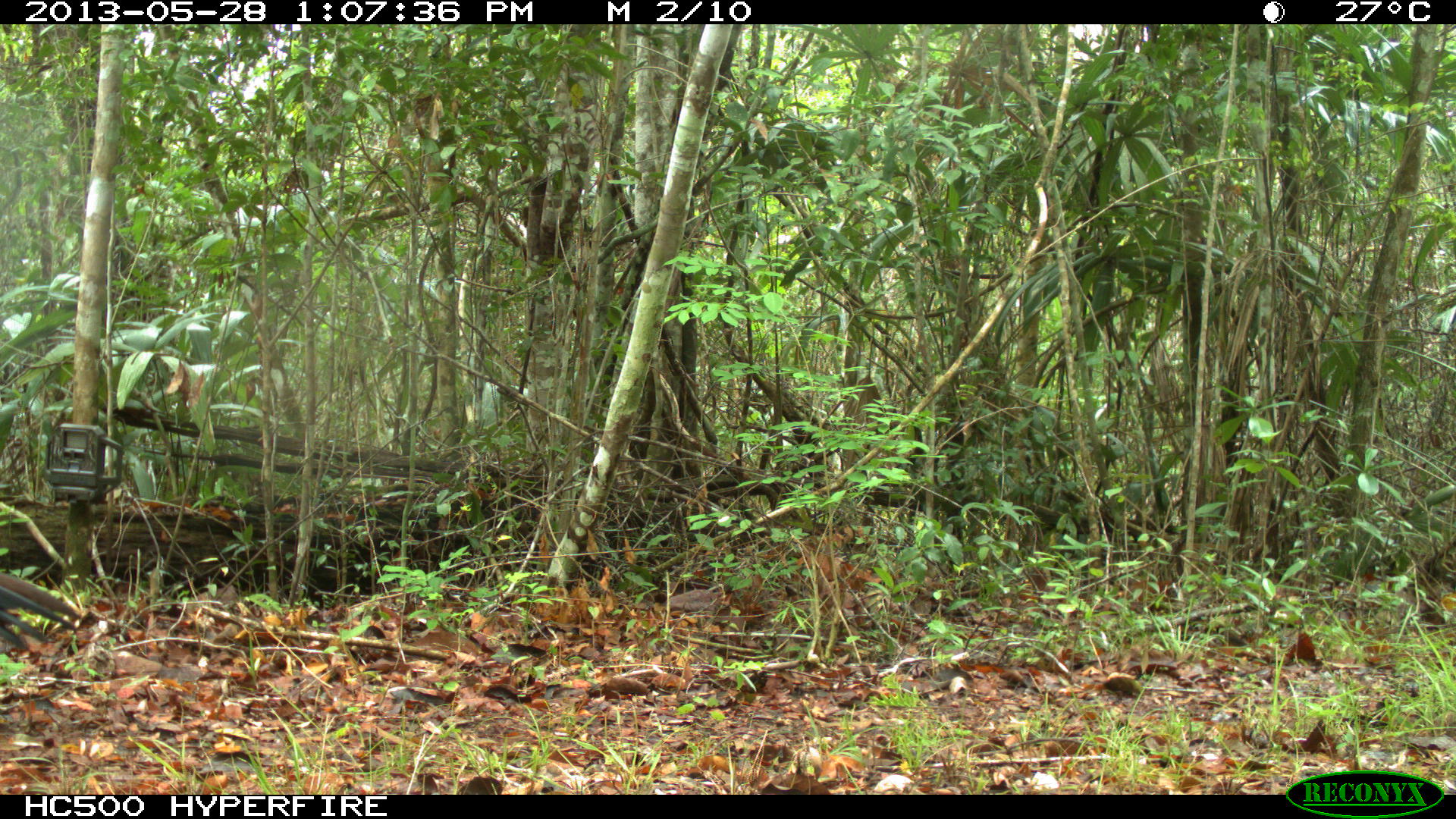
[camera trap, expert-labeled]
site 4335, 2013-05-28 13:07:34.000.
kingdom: Animalia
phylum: Chordata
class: Aves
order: Galliformes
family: Cracidae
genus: Crax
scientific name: Crax rubra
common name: great curassow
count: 1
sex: female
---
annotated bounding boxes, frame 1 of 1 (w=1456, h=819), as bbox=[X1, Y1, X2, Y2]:
crax rubra: bbox=[0, 572, 81, 651]